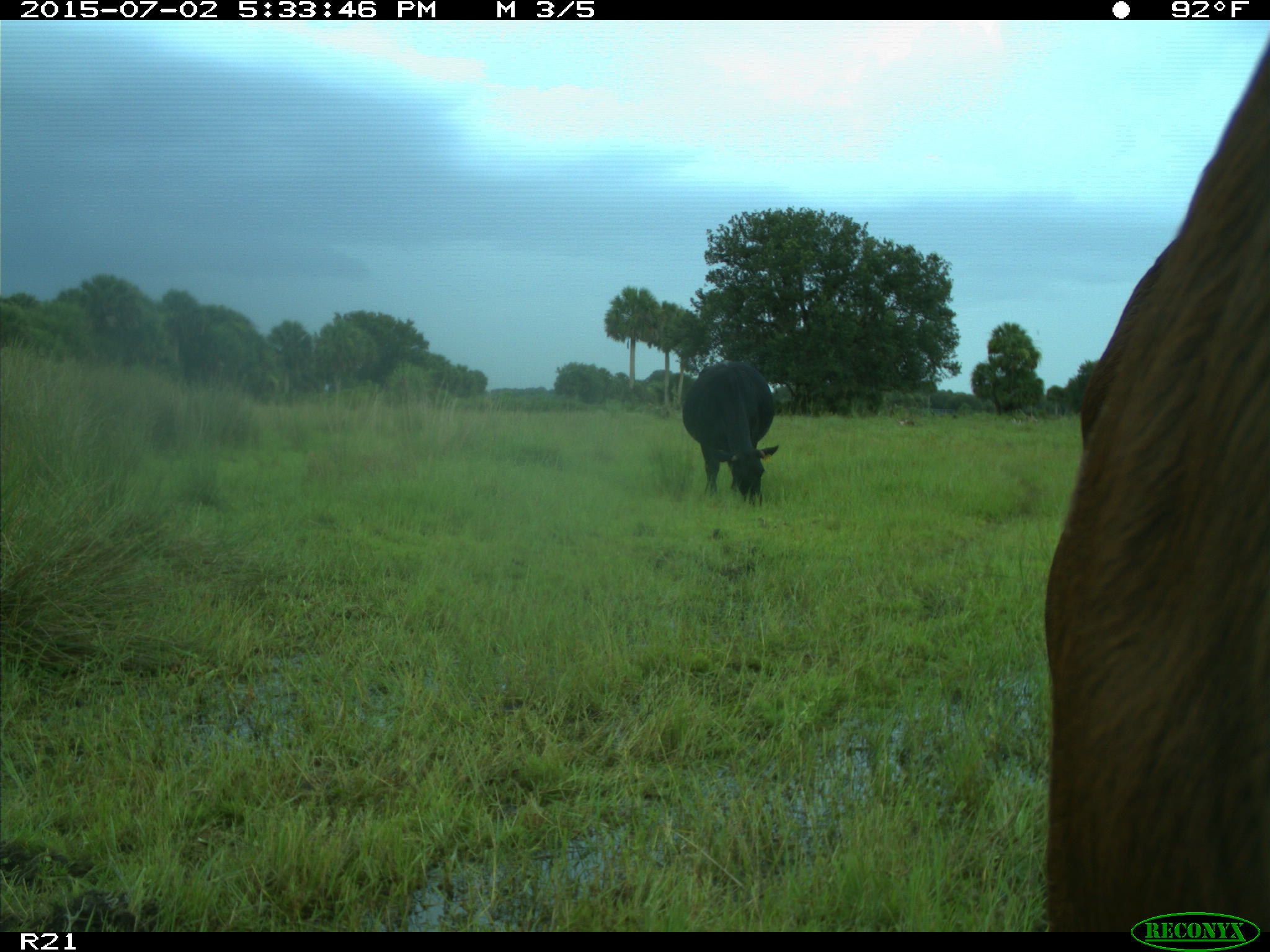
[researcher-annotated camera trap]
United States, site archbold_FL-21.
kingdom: Animalia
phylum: Chordata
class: Mammalia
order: Artiodactyla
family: Bovidae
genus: Bos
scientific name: Bos taurus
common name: domestic cow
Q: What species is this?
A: Bos taurus (domestic cow).